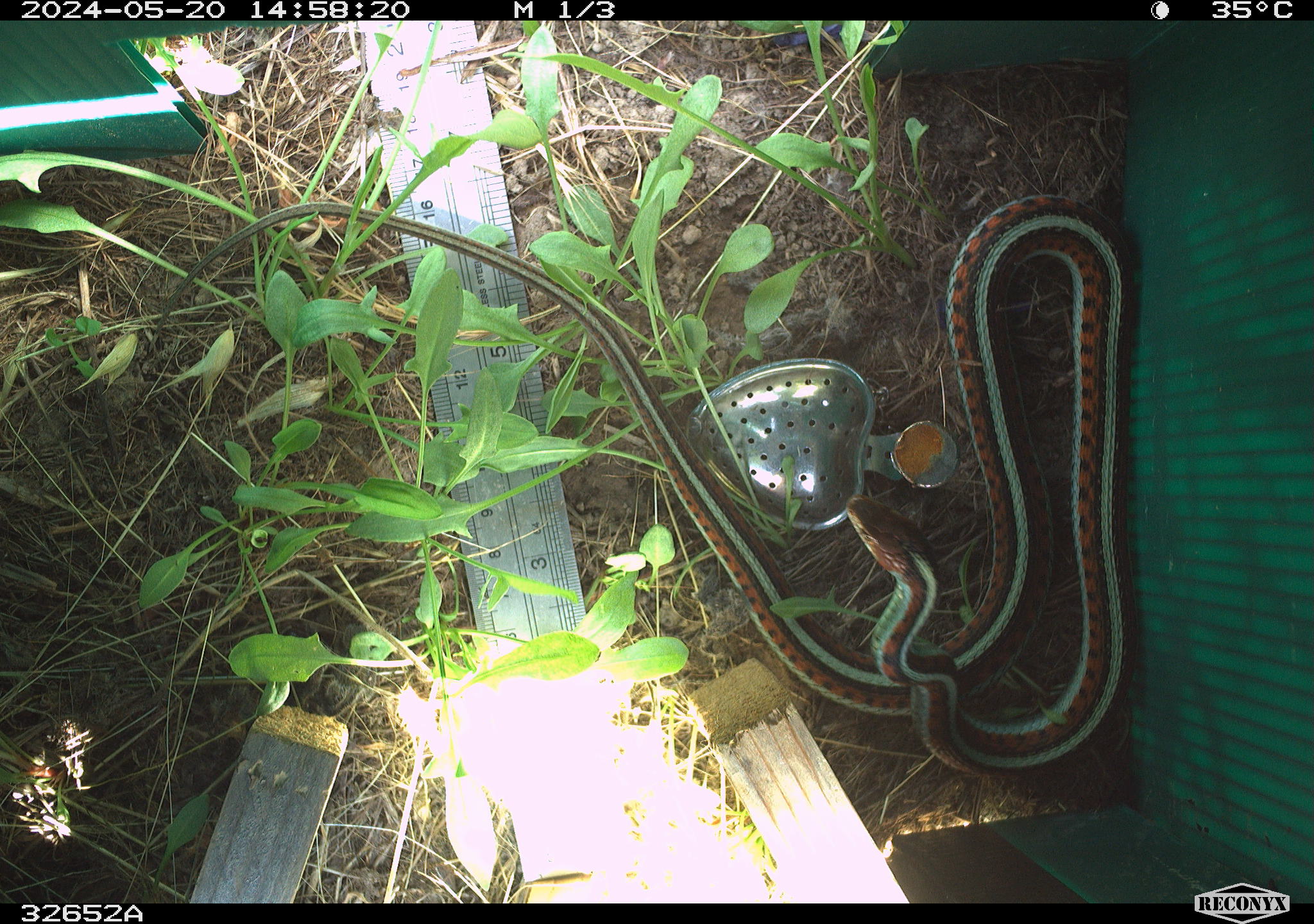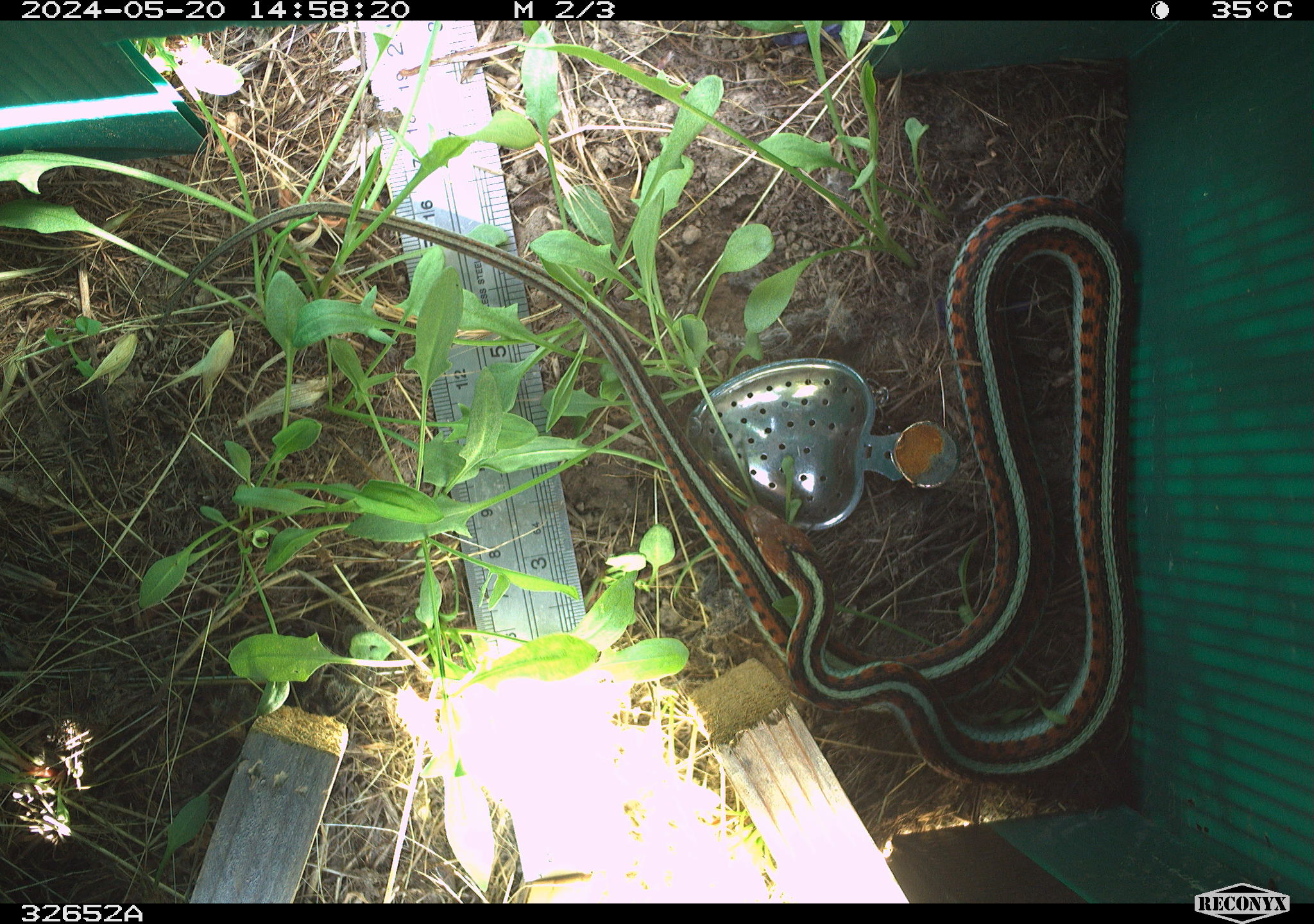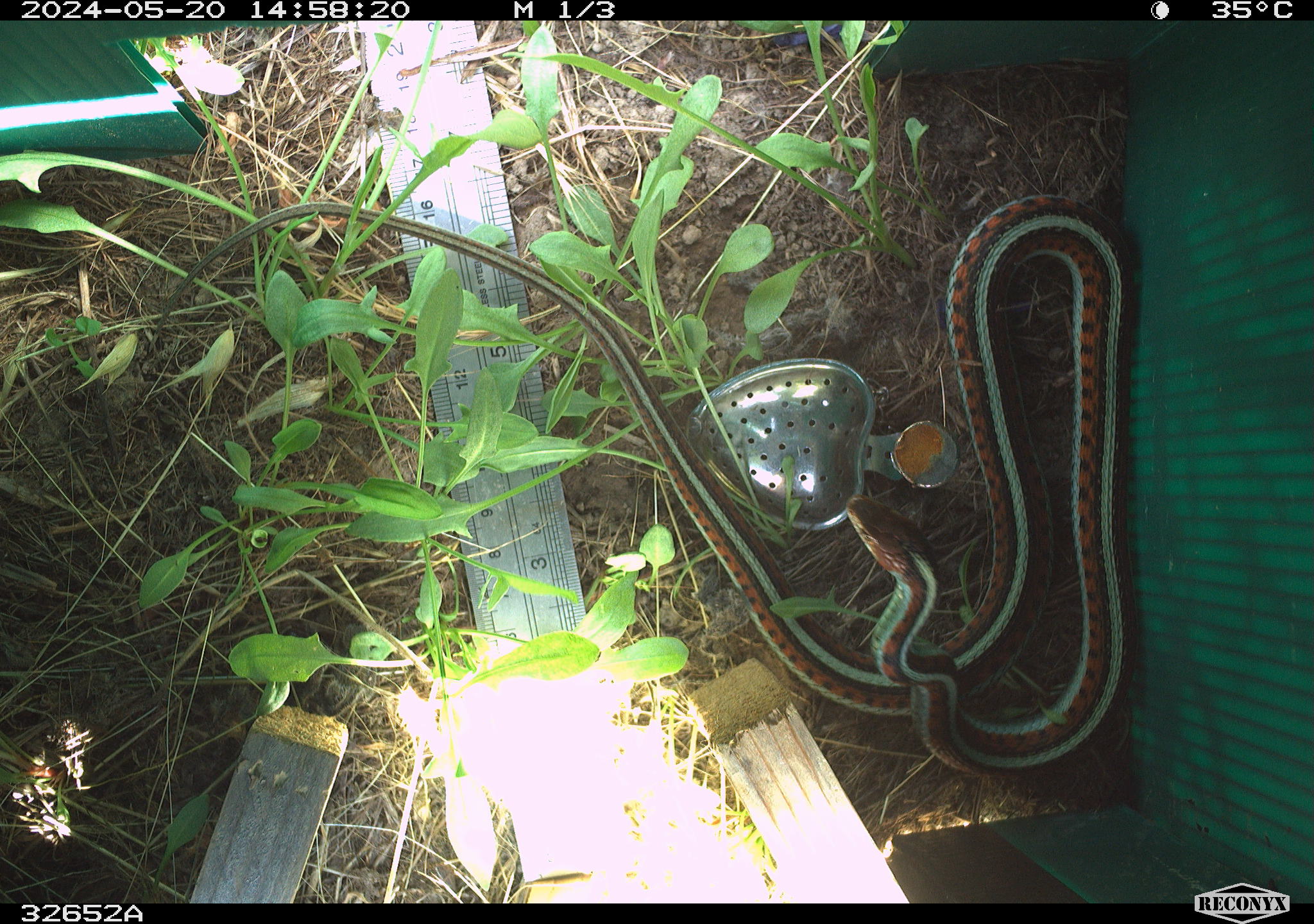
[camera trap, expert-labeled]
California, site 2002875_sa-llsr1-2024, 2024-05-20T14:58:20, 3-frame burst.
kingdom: Animalia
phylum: Chordata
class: Reptilia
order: Squamata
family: Colubridae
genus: Thamnophis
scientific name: Thamnophis sirtalis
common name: common gartersnake